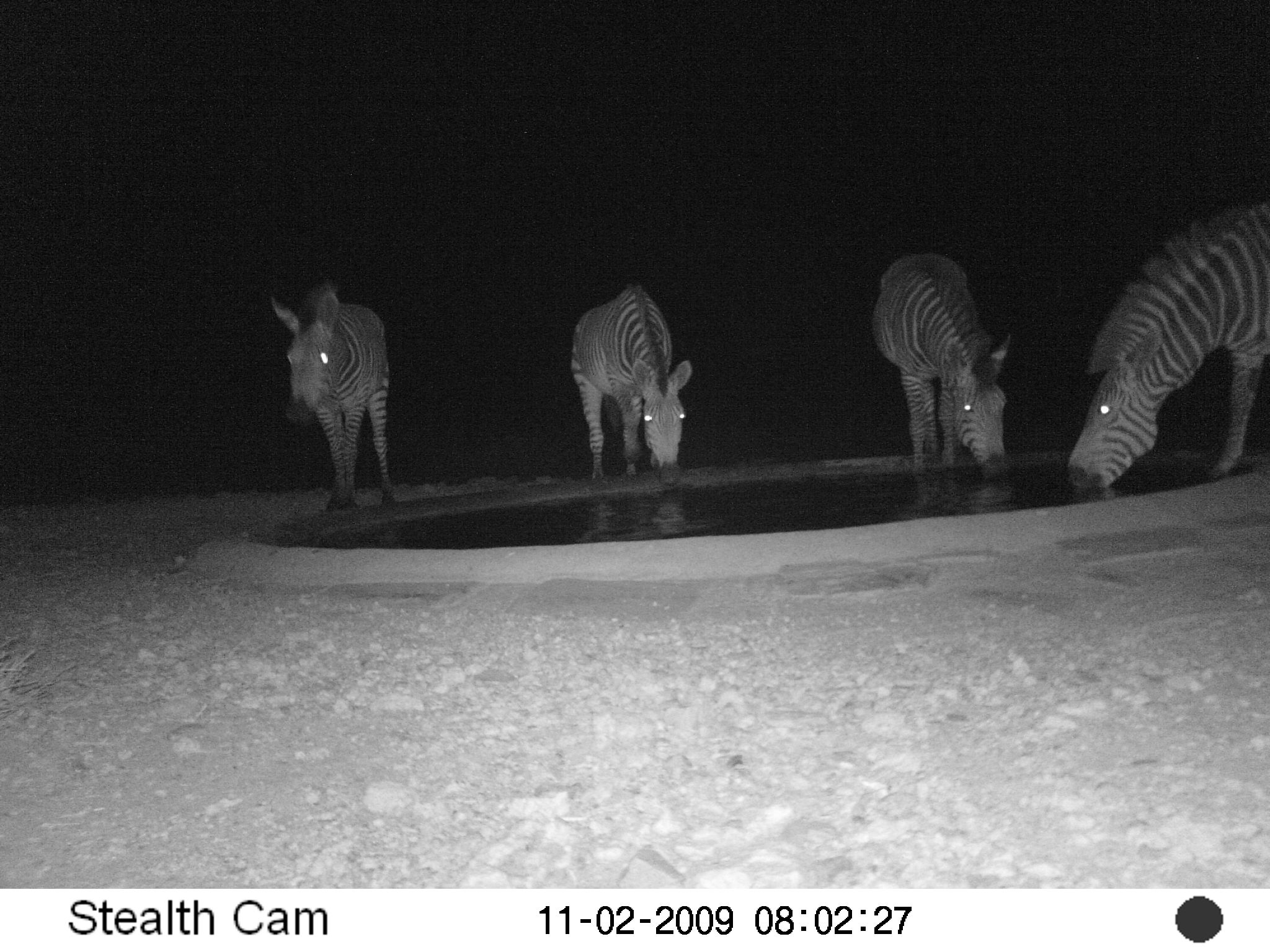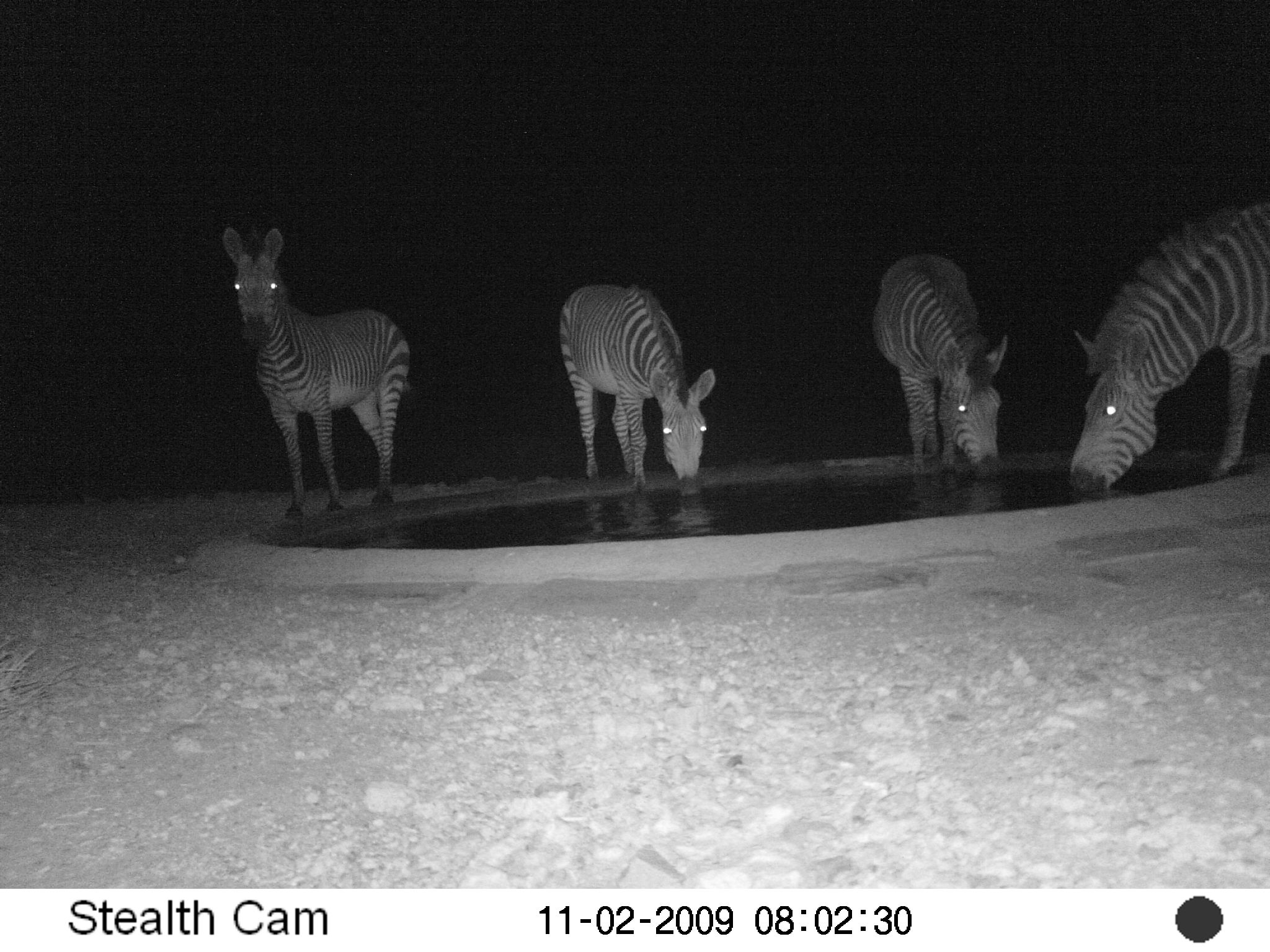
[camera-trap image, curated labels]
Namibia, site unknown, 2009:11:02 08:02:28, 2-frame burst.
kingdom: Animalia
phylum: Chordata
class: Mammalia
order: Perissodactyla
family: Equidae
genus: Equus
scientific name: Equus zebra hartmannae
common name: hartmann's mountain zebra